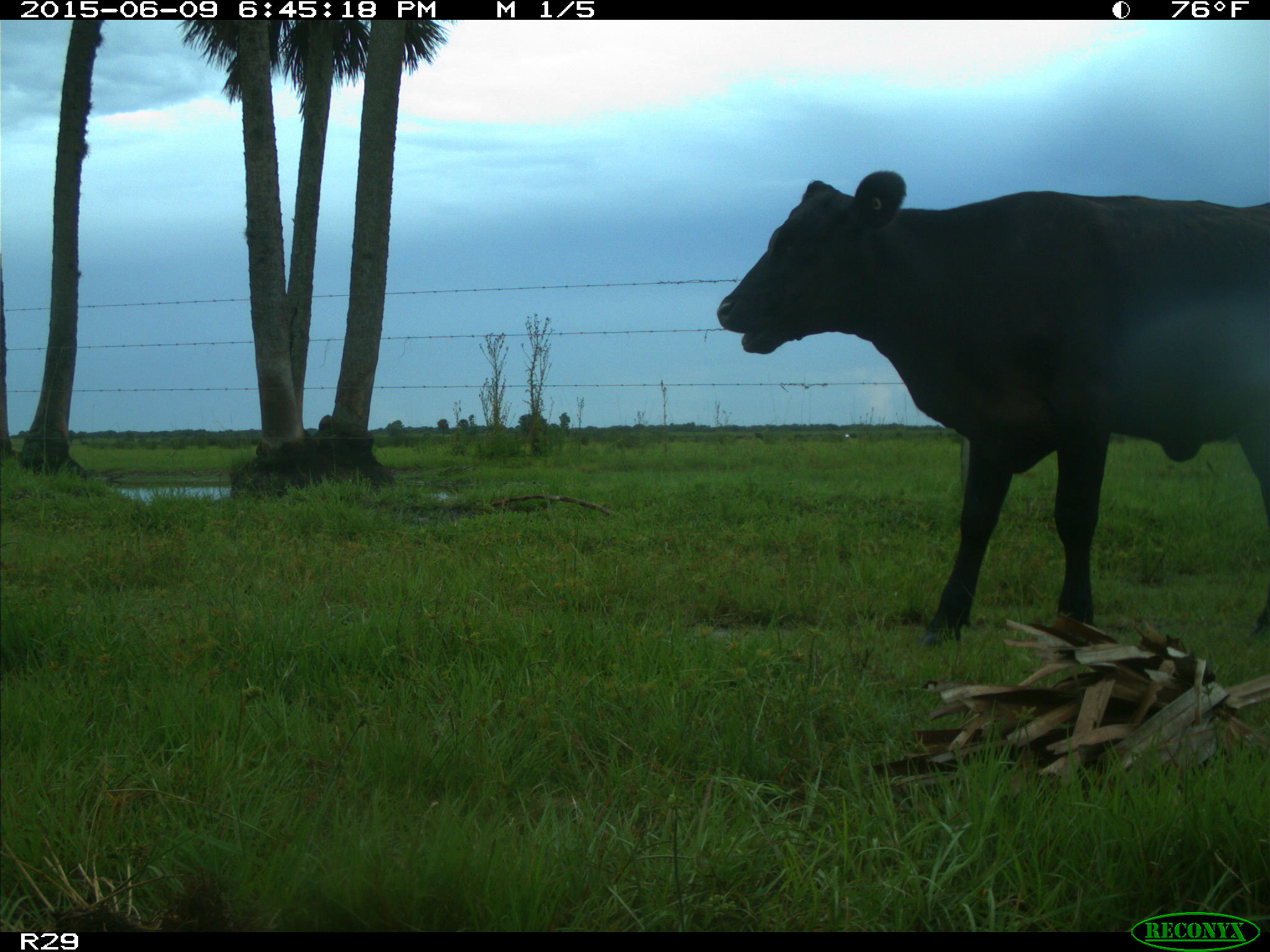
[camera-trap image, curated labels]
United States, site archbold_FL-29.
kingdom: Animalia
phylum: Chordata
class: Mammalia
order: Artiodactyla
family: Bovidae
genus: Bos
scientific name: Bos taurus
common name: domestic cow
Bos taurus (domestic cow).